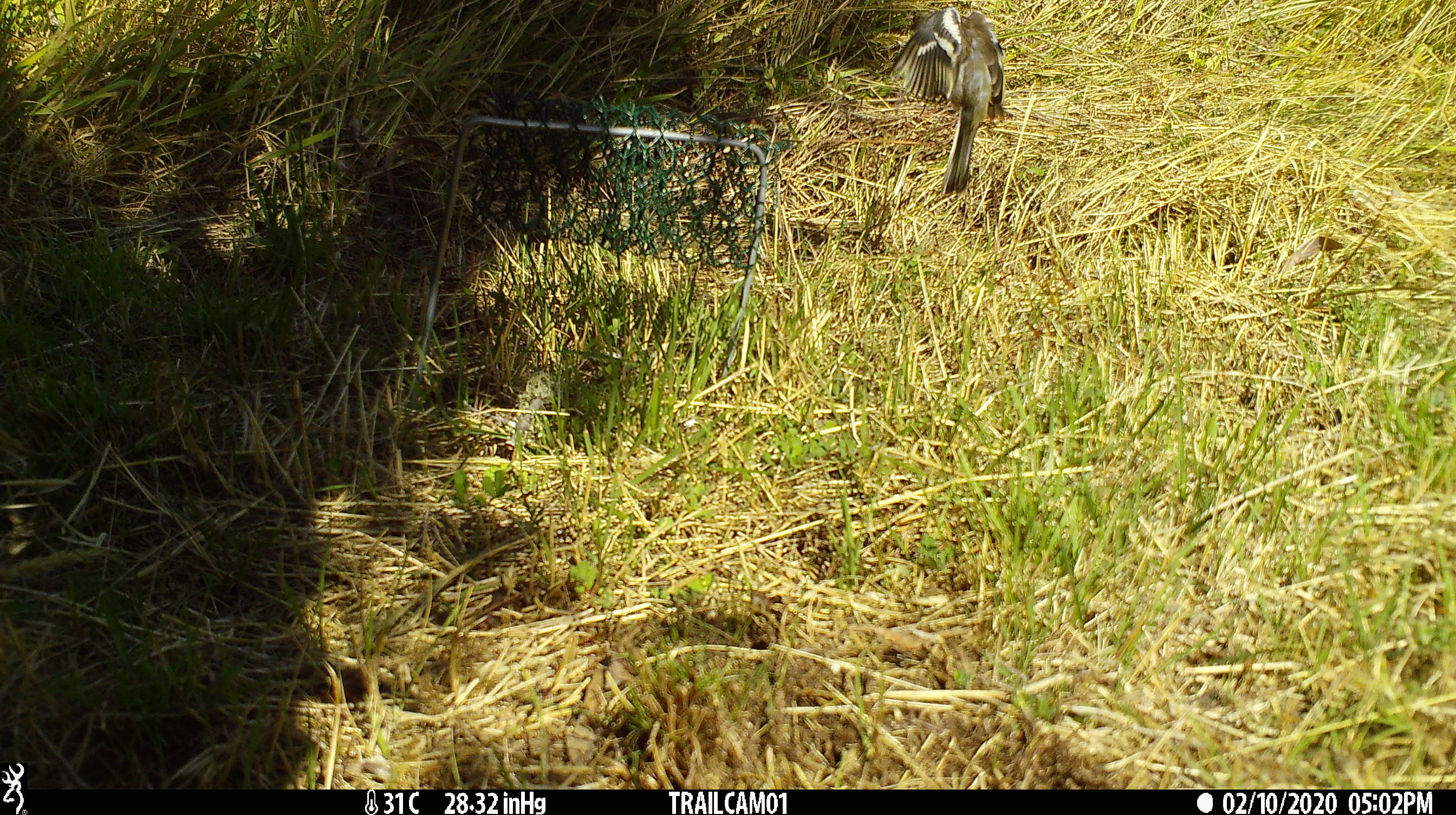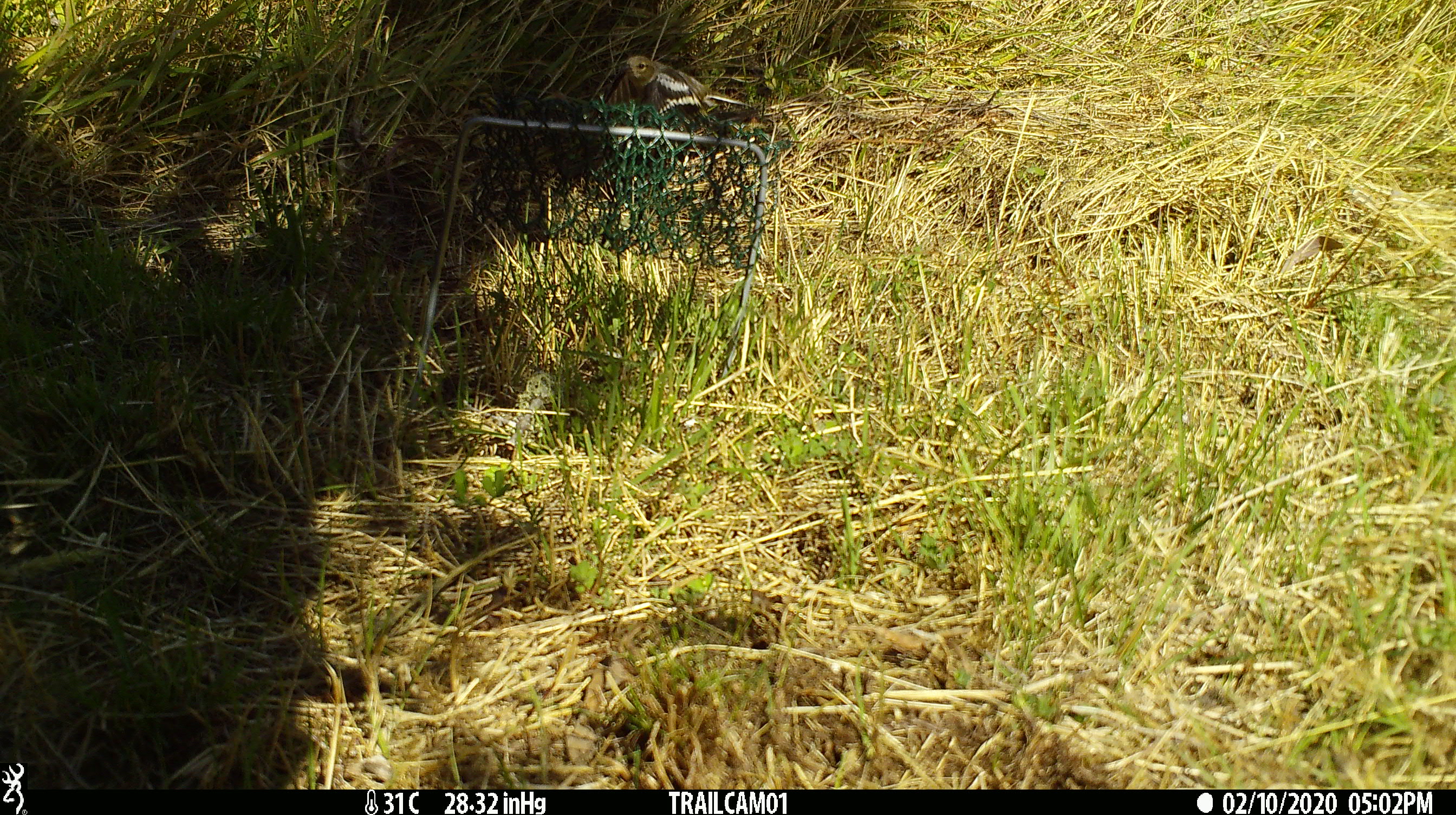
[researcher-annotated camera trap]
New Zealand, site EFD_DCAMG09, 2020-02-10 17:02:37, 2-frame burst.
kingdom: Animalia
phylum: Chordata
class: Aves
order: Passeriformes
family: Fringillidae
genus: Fringilla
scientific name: Fringilla coelebs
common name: common chaffinch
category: chaffinch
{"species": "chaffinch (common chaffinch) (Fringilla coelebs)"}